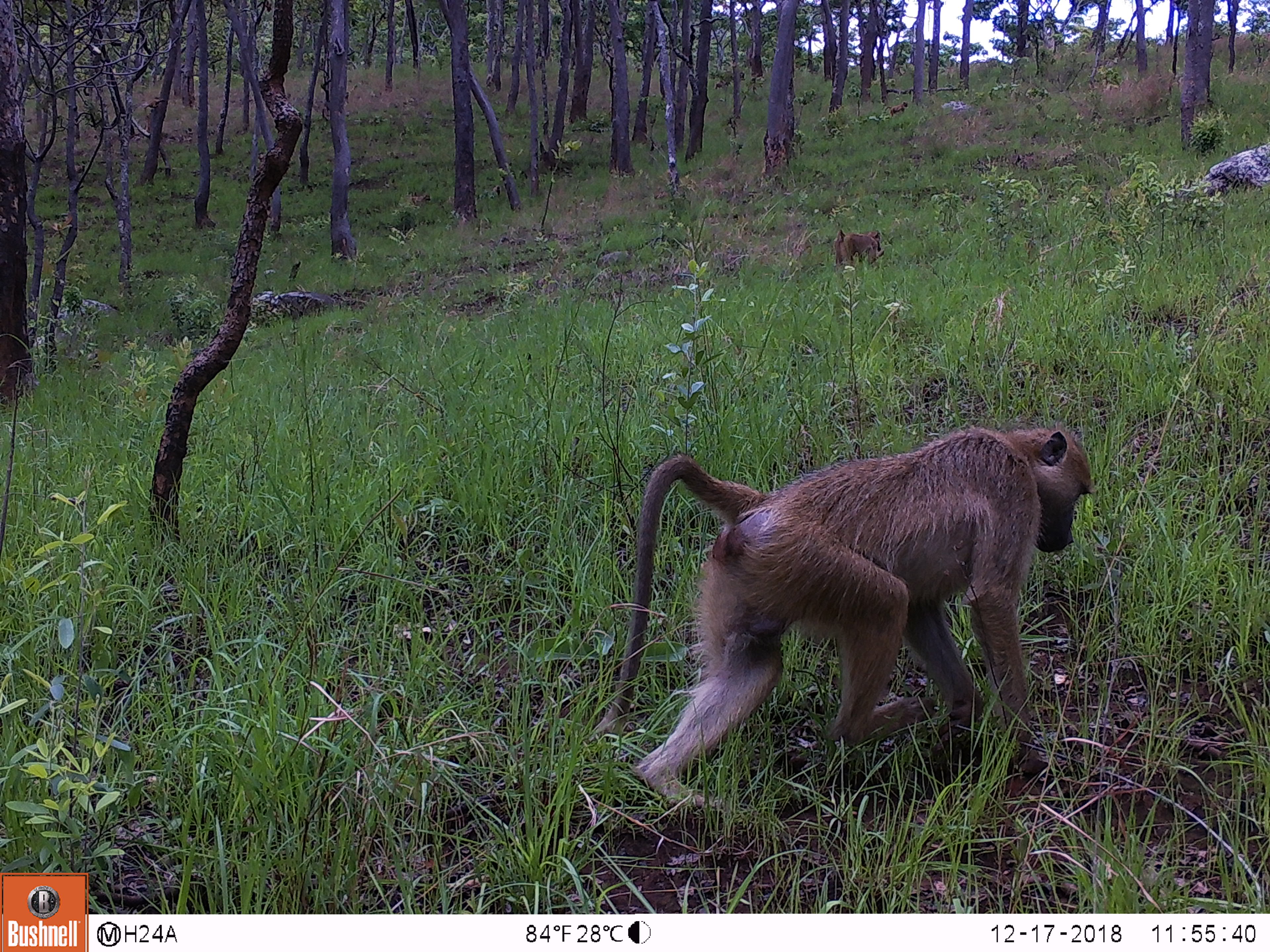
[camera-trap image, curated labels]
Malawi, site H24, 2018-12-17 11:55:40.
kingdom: Animalia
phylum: Chordata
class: Mammalia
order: Primates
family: Cercopithecidae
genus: Papio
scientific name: Papio cynocephalus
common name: yellow baboon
Yellow baboon (Papio cynocephalus), count 4.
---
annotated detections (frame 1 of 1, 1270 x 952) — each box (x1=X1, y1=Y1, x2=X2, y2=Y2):
yellow baboon: (x1=588, y1=424, x2=1099, y2=833); (x1=824, y1=227, x2=885, y2=274); (x1=403, y1=185, x2=438, y2=214); (x1=885, y1=94, x2=912, y2=118)